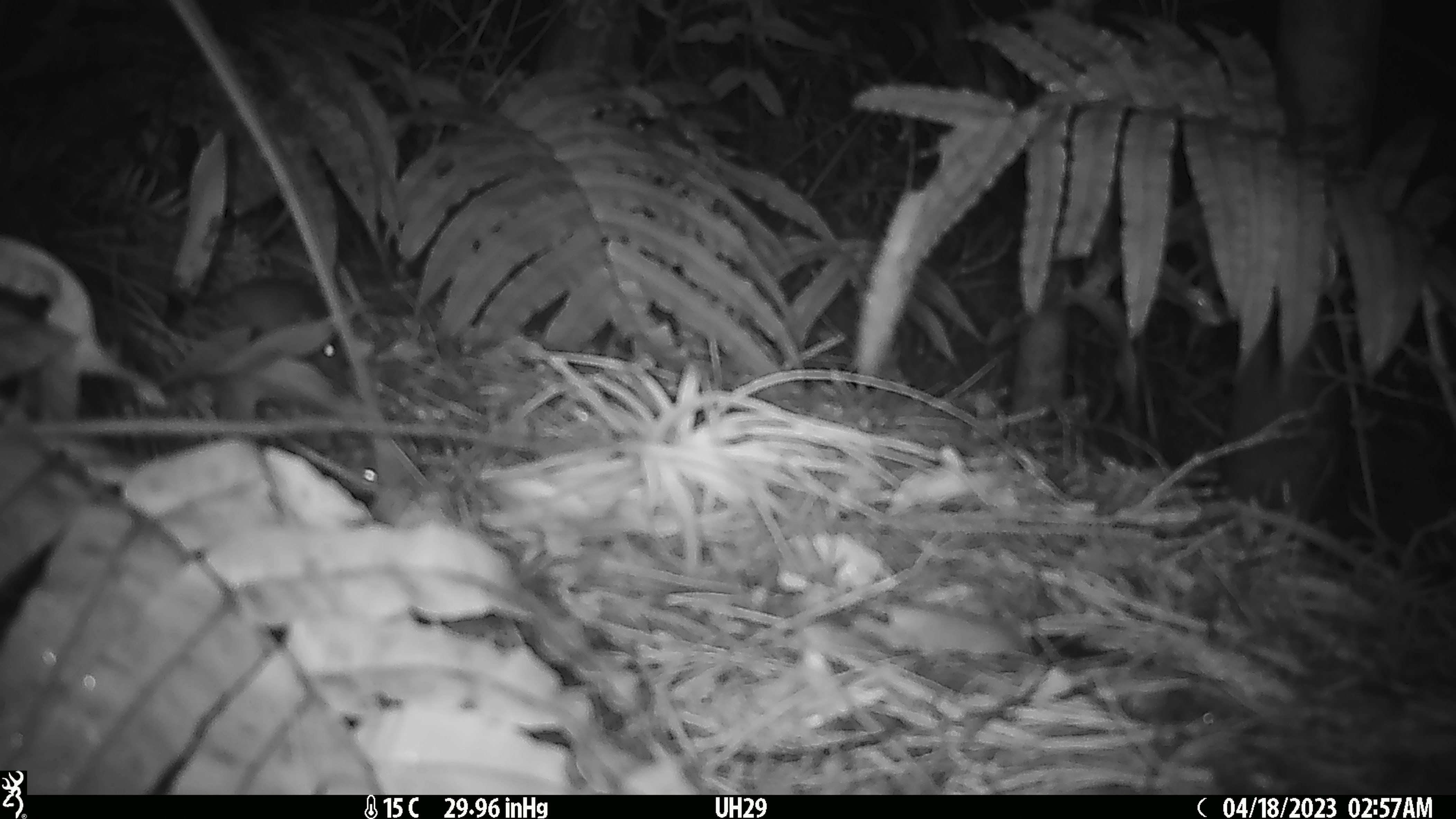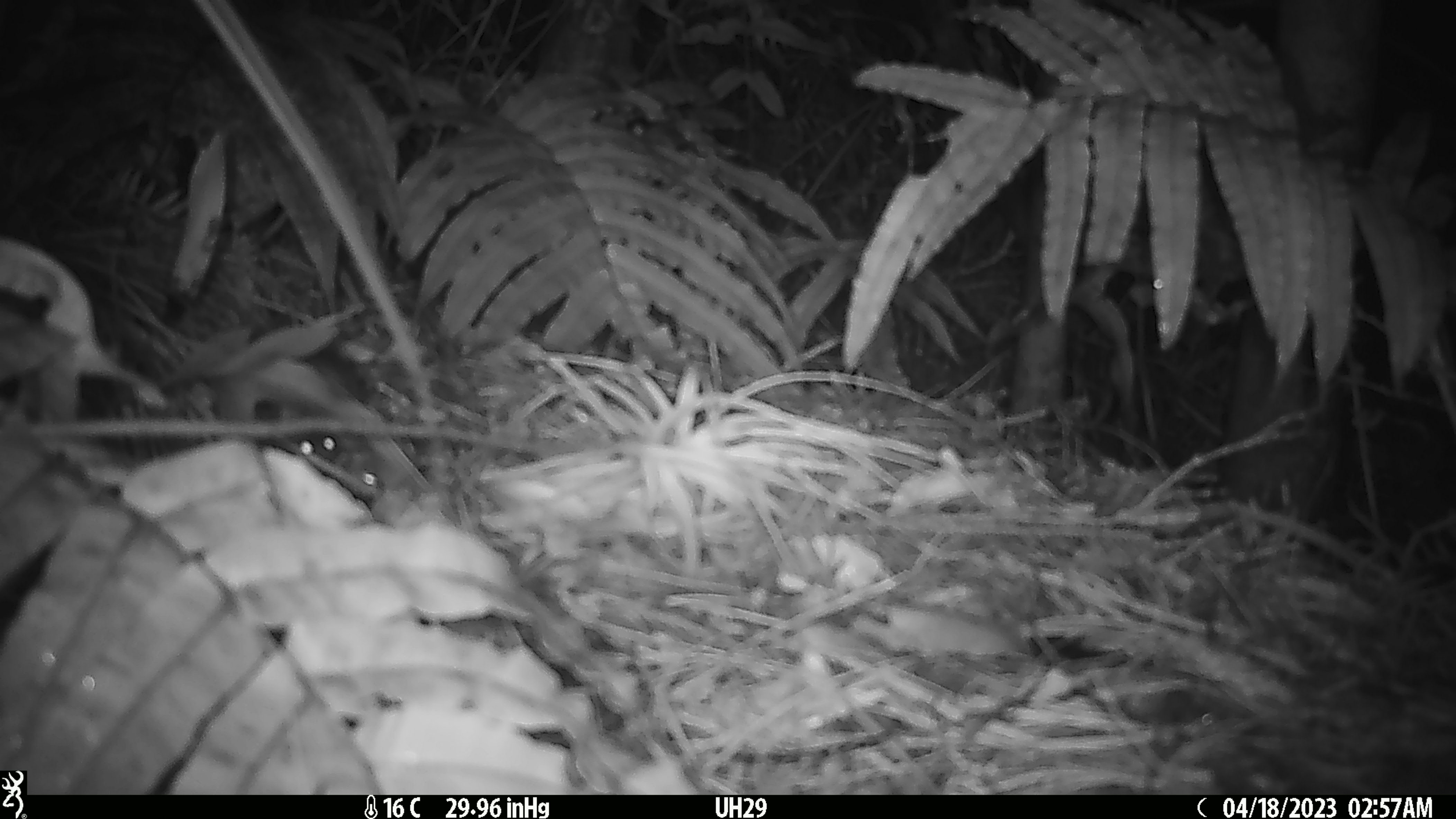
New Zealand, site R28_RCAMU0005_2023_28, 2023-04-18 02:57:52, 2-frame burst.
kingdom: Animalia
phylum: Chordata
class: Mammalia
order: Rodentia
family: Muridae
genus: Mus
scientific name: Mus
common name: mouse